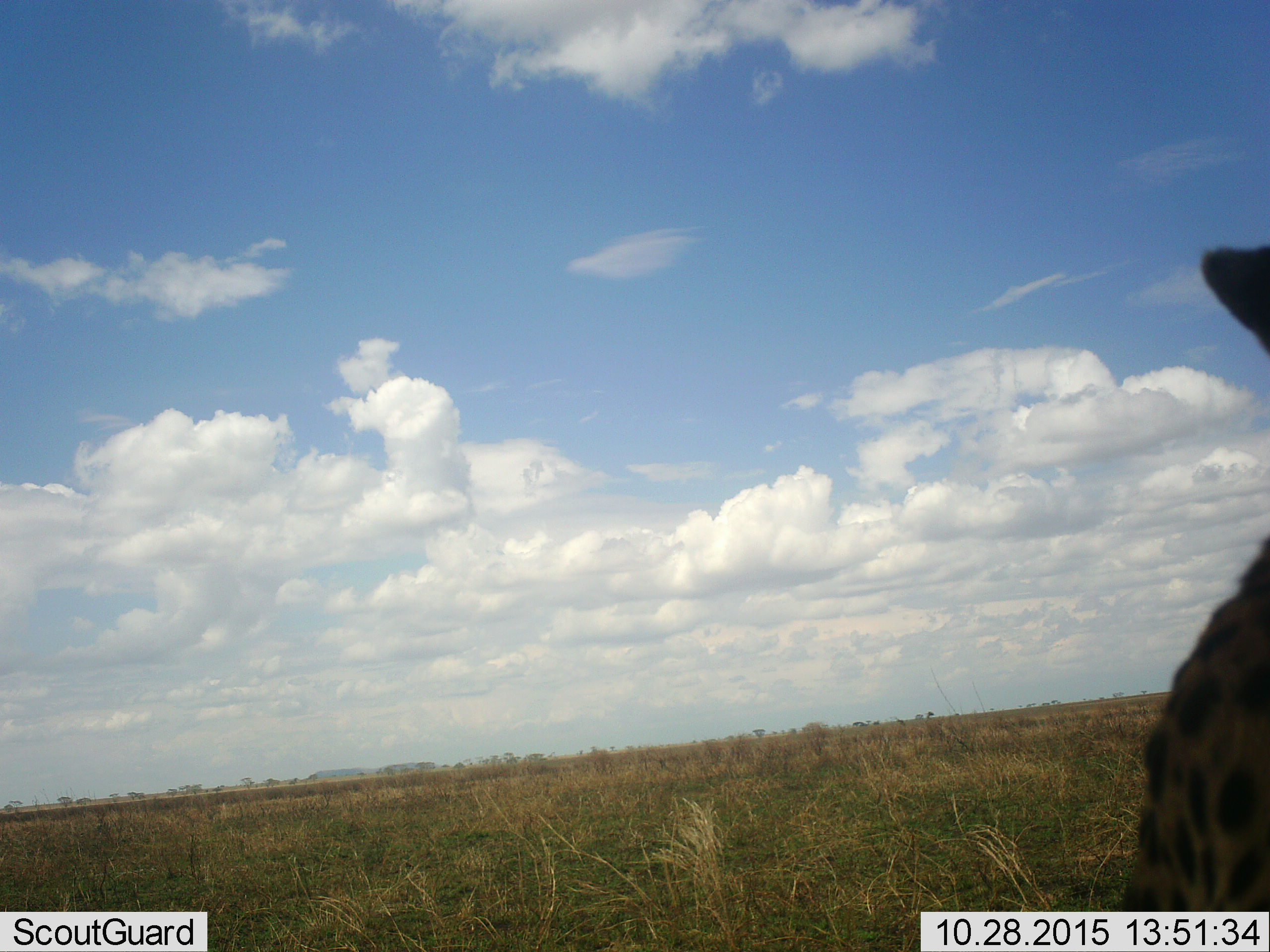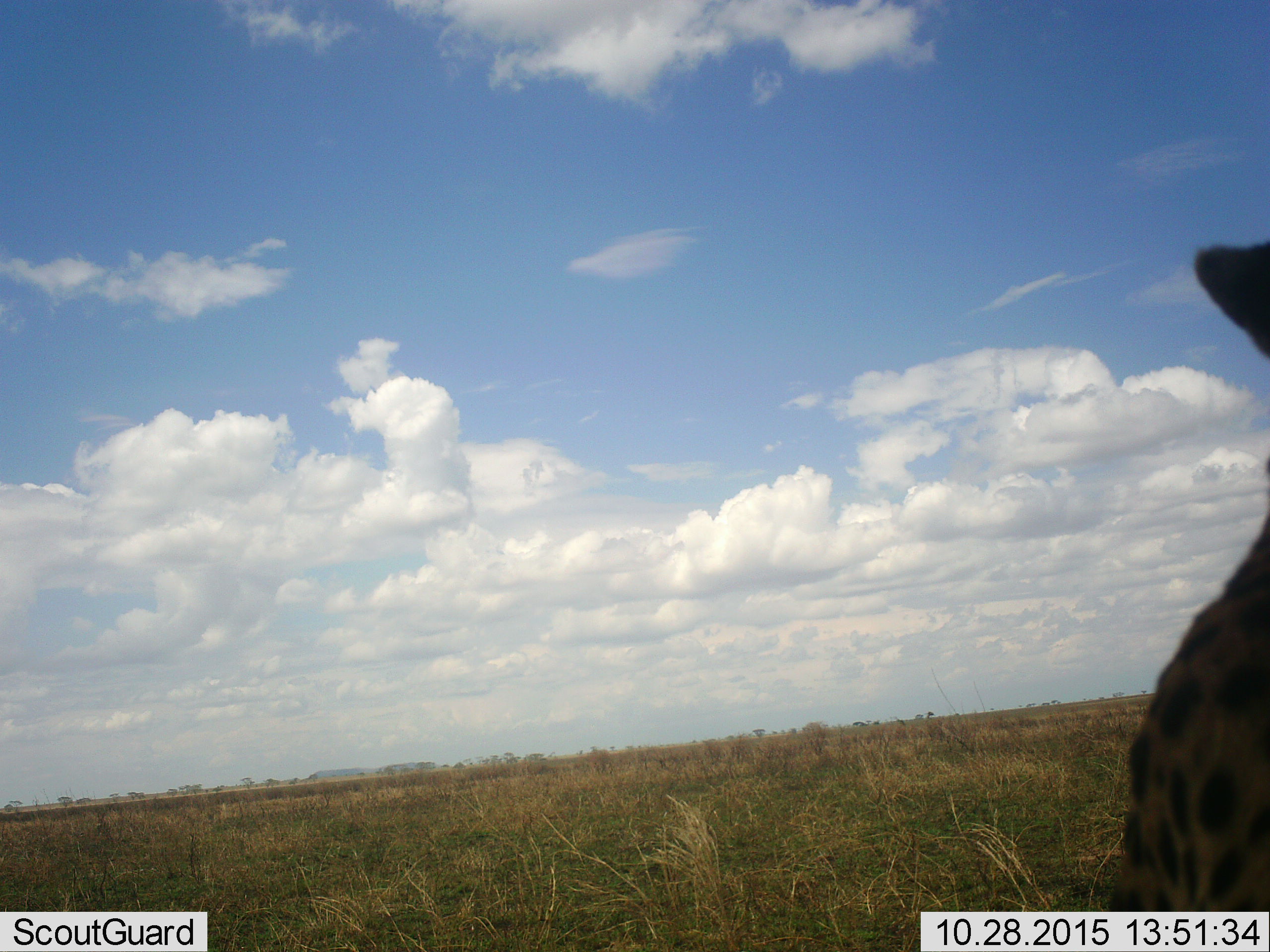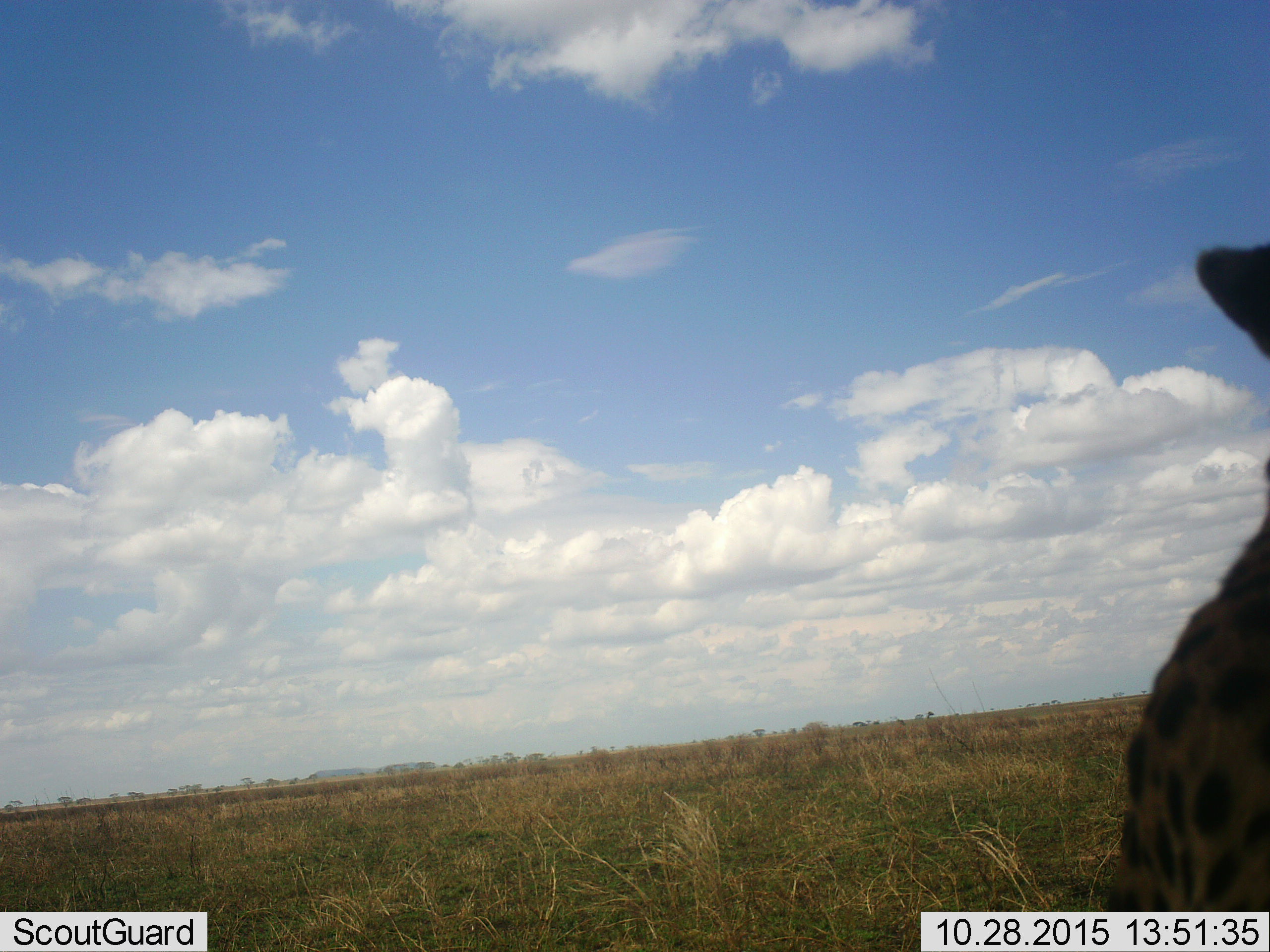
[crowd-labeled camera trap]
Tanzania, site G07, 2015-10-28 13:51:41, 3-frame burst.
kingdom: Animalia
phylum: Chordata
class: Mammalia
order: Carnivora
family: Felidae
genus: Acinonyx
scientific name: Acinonyx jubatus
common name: cheetah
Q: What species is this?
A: Cheetah (Acinonyx jubatus).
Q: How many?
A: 1.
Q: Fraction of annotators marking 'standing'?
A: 25%.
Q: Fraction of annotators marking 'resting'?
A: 38%.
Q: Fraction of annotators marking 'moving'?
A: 38%.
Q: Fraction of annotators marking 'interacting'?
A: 0%.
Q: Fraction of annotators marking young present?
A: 0%.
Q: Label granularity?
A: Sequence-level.